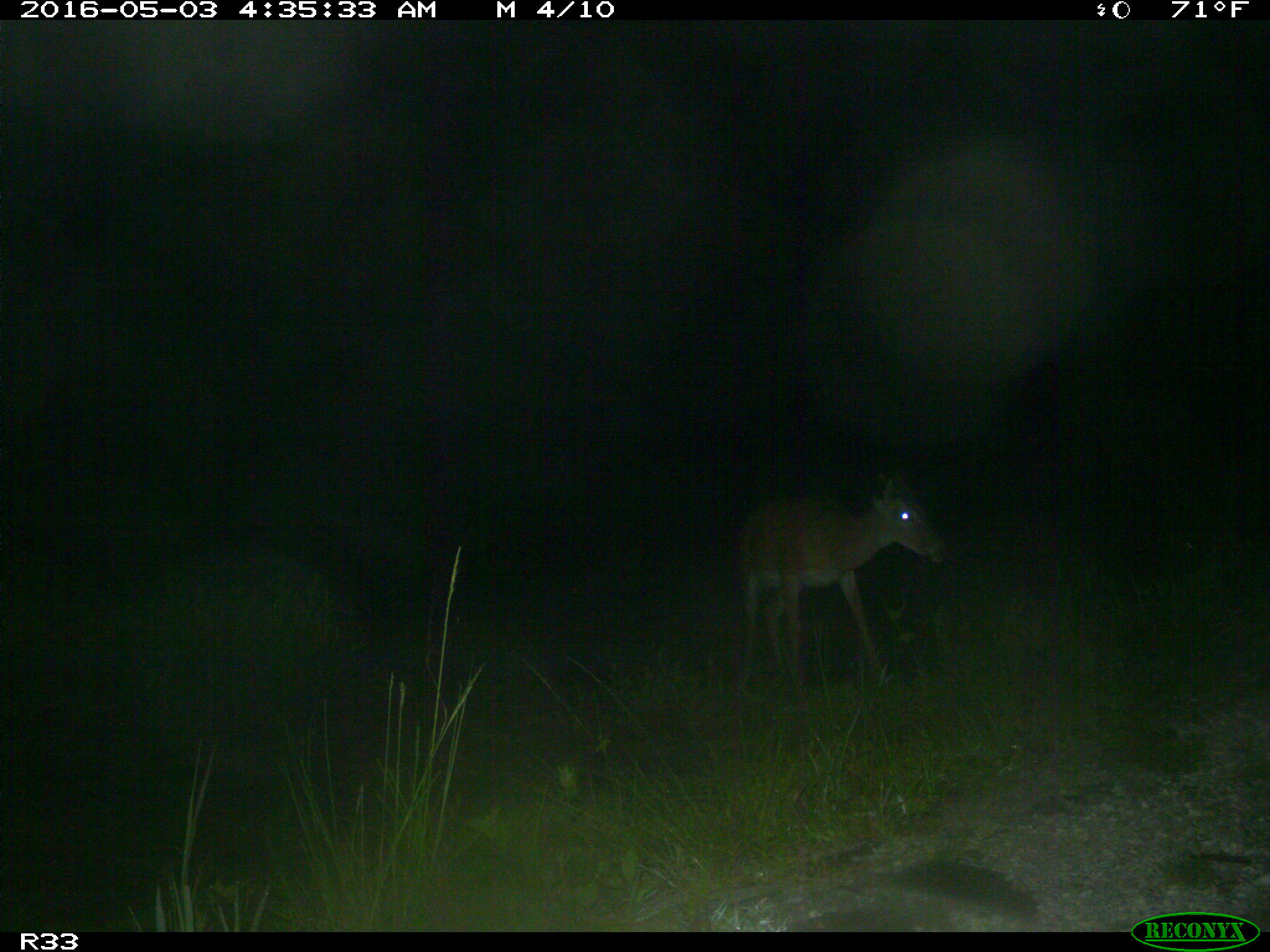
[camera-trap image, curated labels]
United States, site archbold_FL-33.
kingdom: Animalia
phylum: Chordata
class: Mammalia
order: Artiodactyla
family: Cervidae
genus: Odocoileus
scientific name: Odocoileus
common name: deer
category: unidentified deer